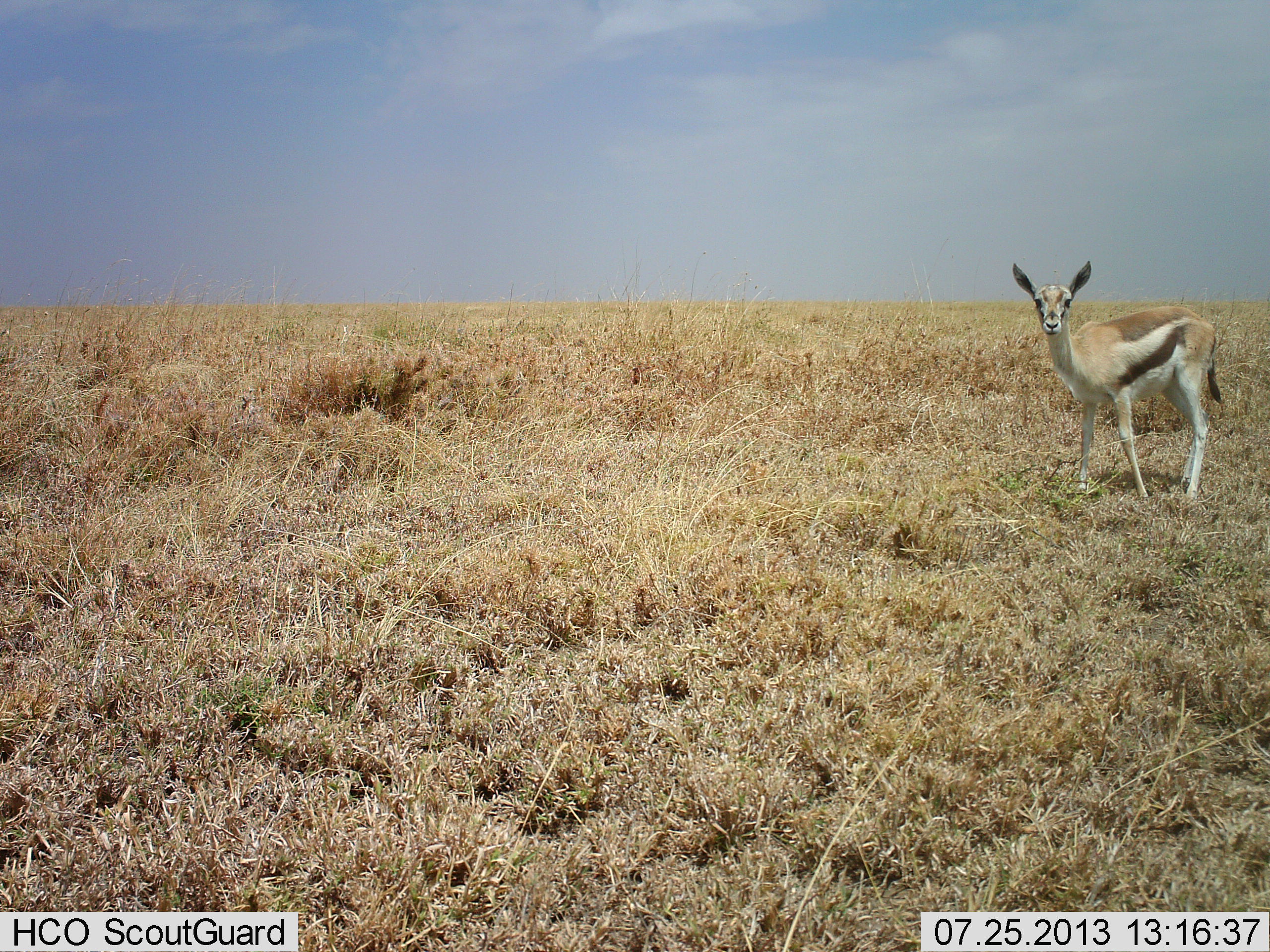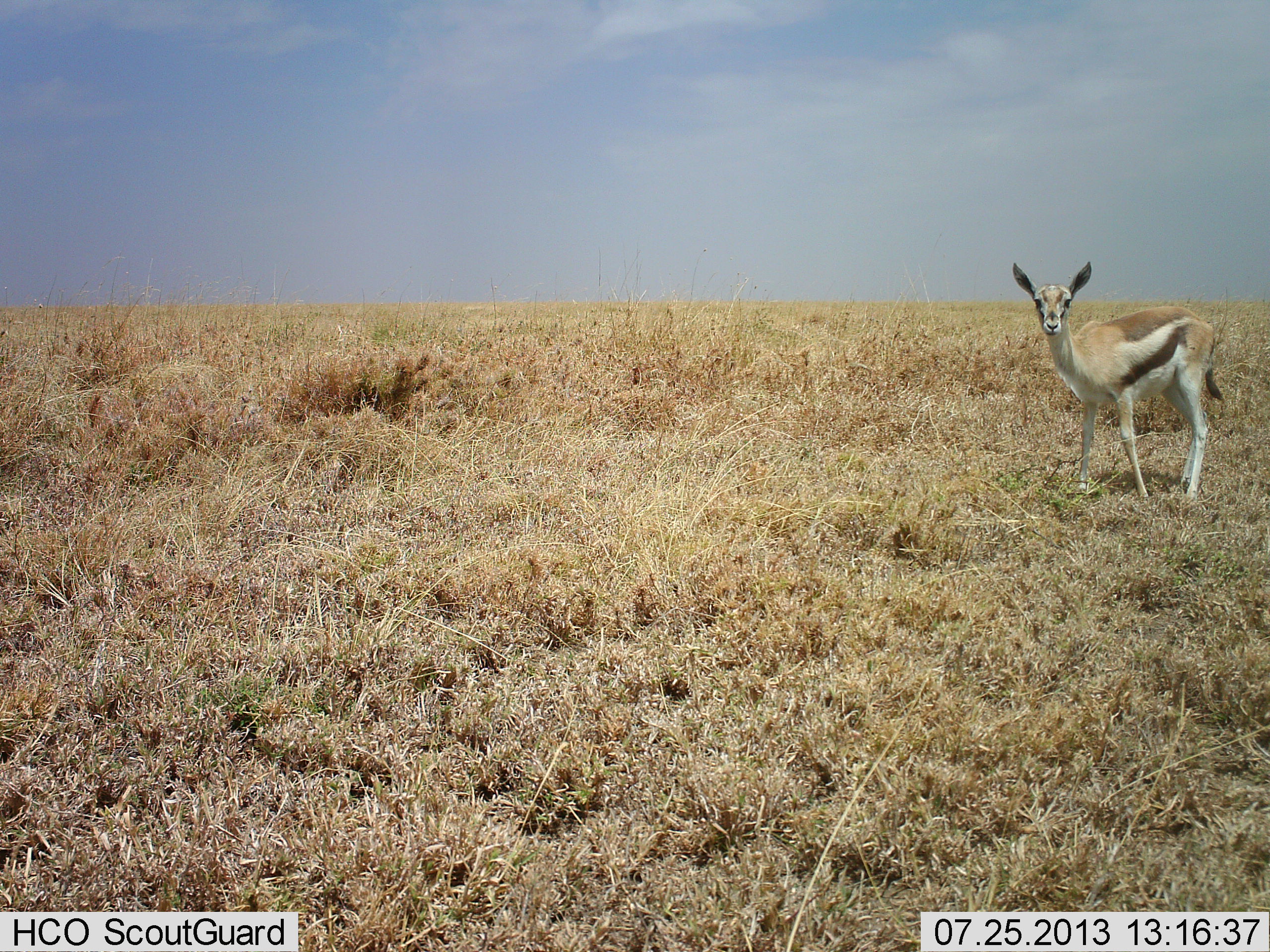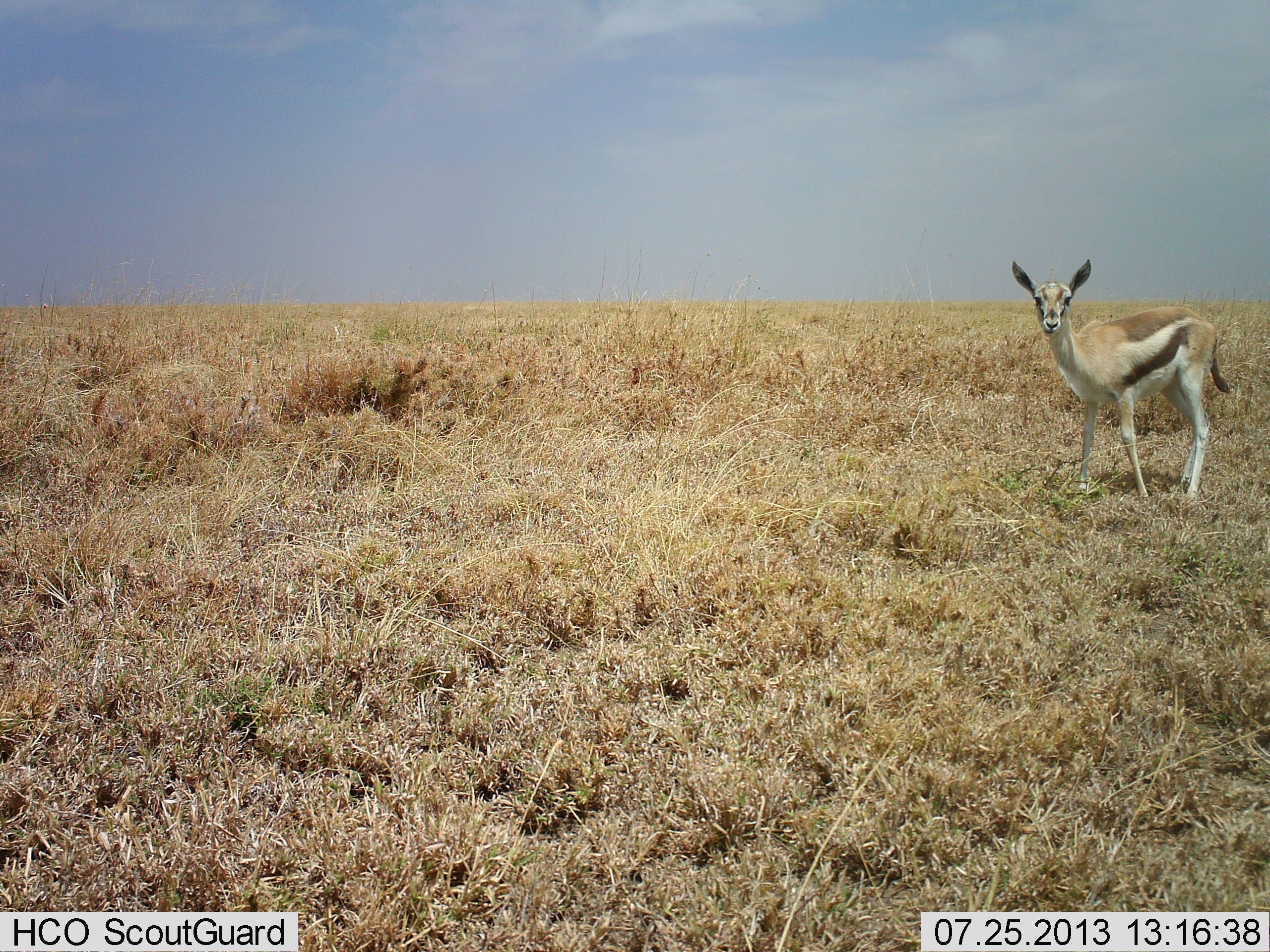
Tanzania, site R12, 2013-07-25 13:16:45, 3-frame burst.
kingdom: Animalia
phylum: Chordata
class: Mammalia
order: Artiodactyla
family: Bovidae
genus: Eudorcas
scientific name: Eudorcas thomsonii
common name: thomson's gazelle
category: gazellethomsons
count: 1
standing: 100%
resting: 0%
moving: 0%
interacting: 0%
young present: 20%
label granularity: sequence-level